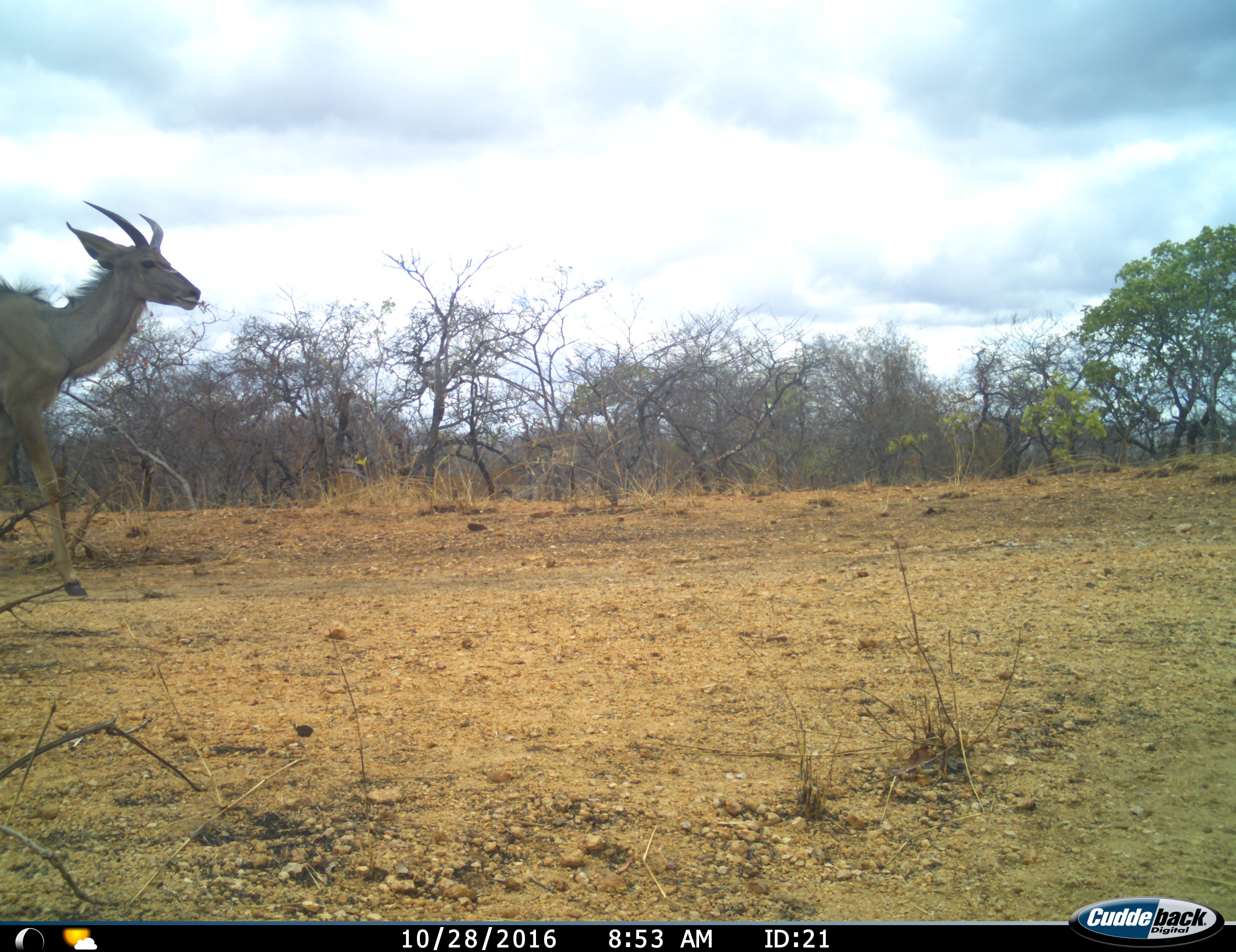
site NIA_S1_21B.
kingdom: Animalia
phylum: Chordata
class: Mammalia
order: Artiodactyla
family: Bovidae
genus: Tragelaphus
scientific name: Tragelaphus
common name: kudu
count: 1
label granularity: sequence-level